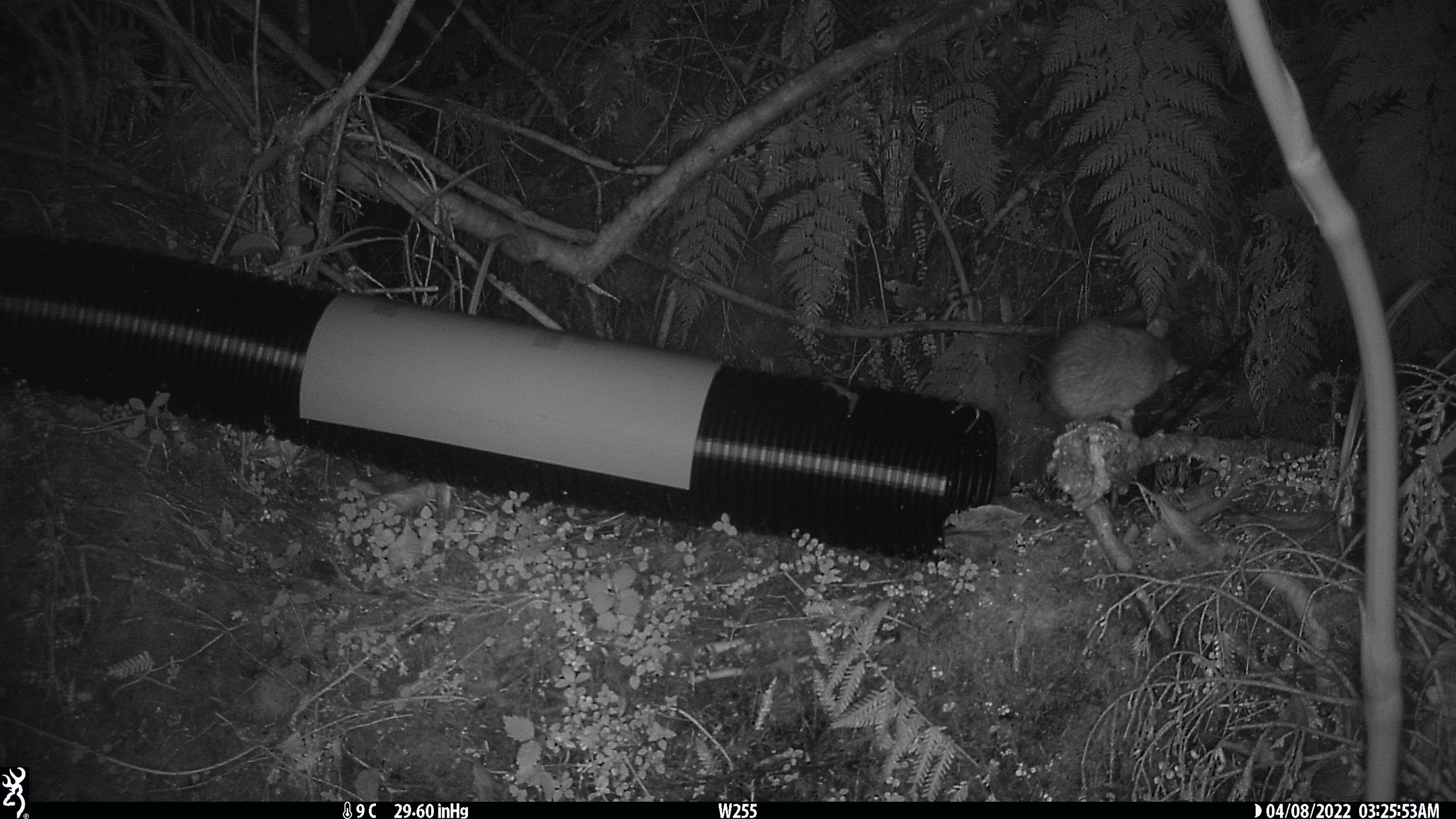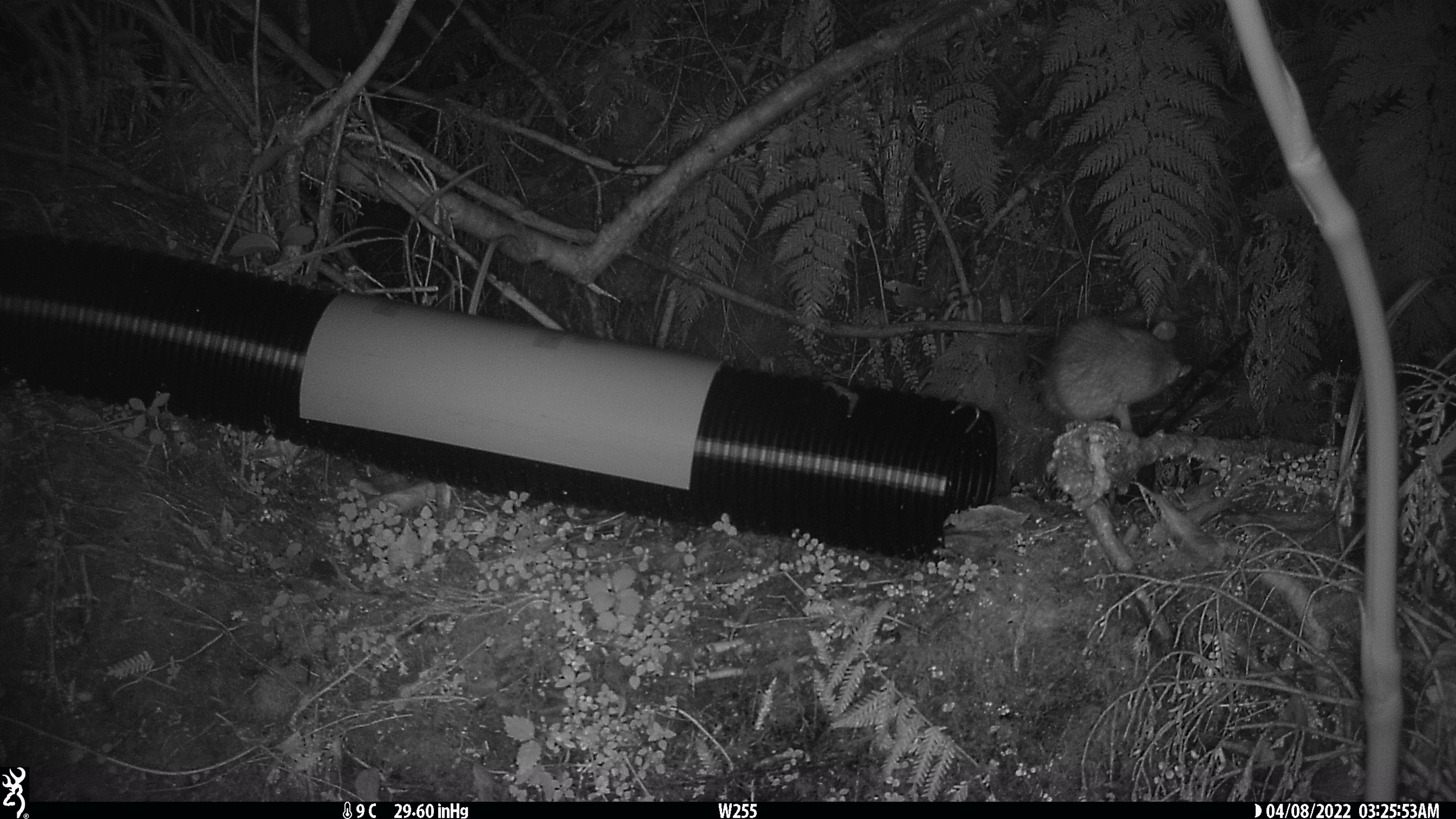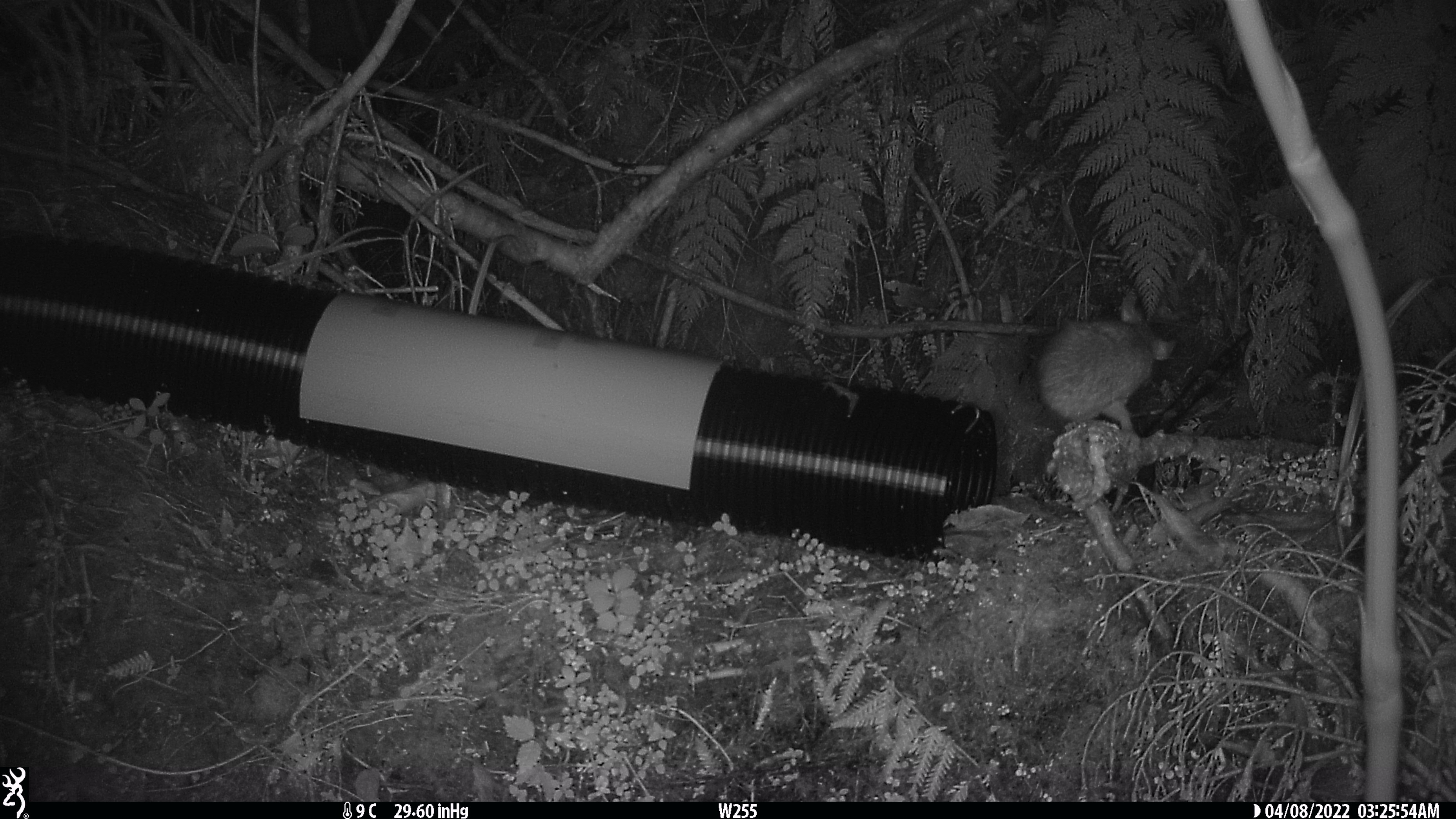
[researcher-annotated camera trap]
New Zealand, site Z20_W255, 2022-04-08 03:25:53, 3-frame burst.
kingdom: Animalia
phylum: Chordata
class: Mammalia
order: Rodentia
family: Muridae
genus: Rattus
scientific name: Rattus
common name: rat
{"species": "rat (Rattus)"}